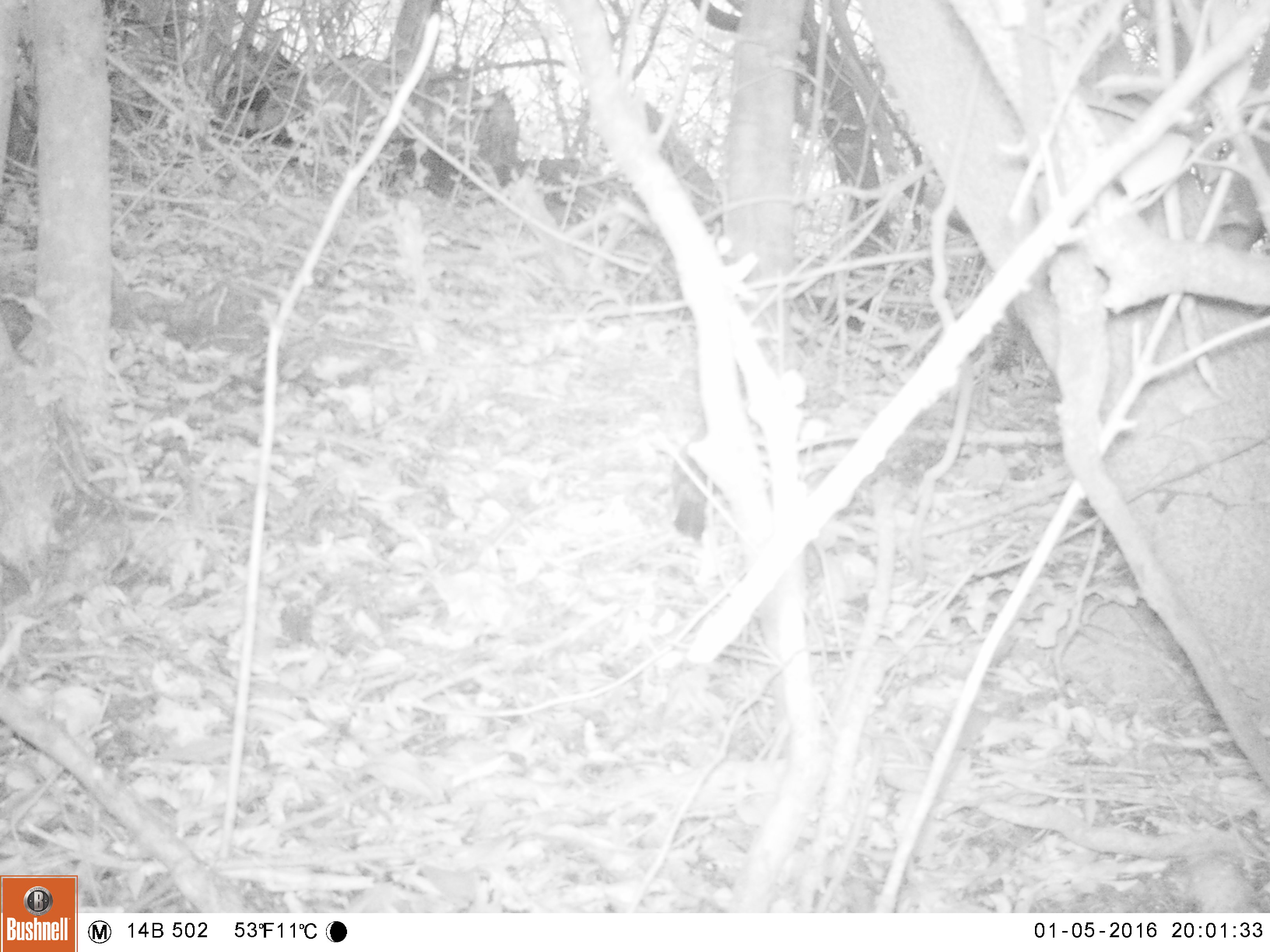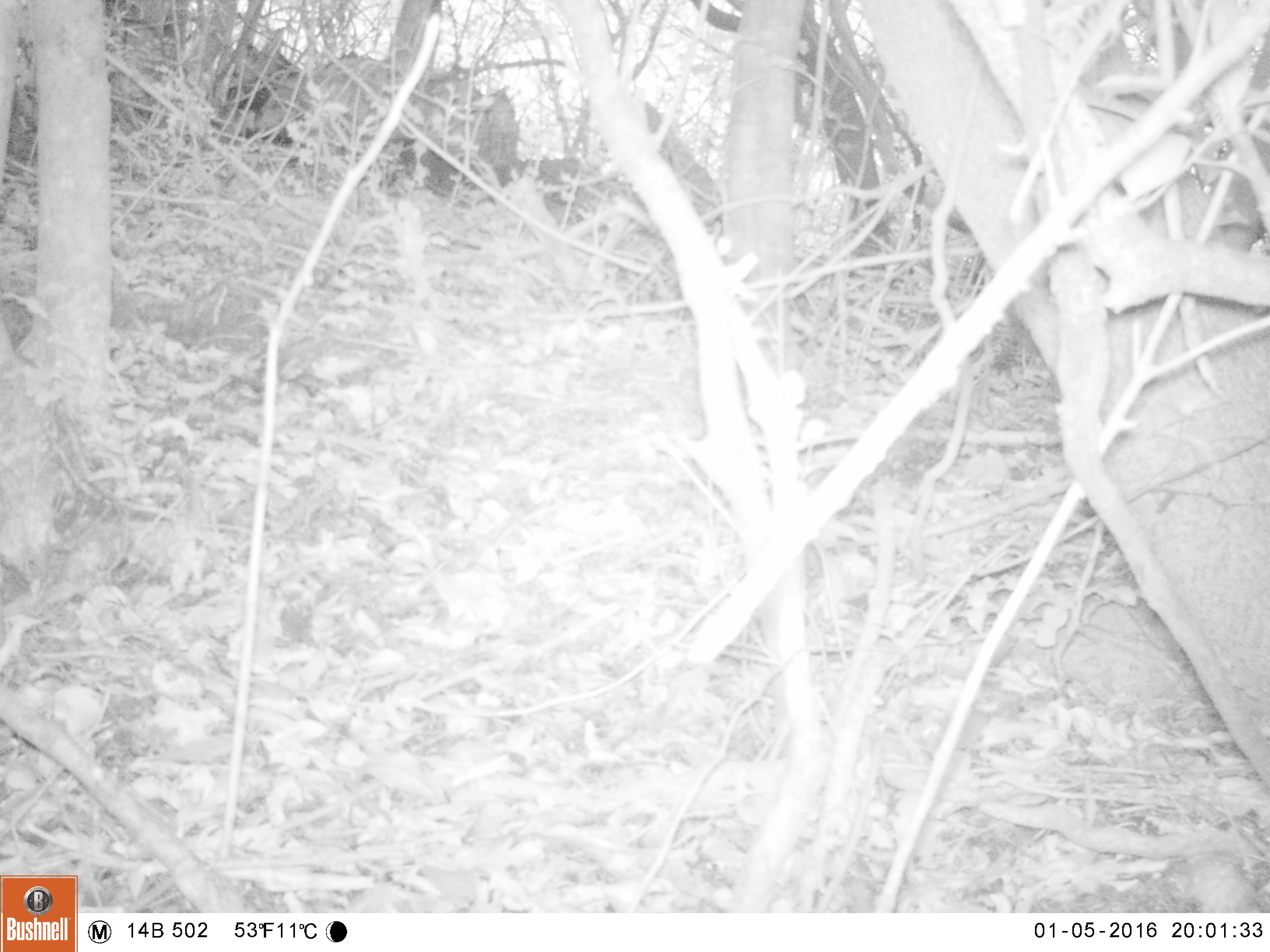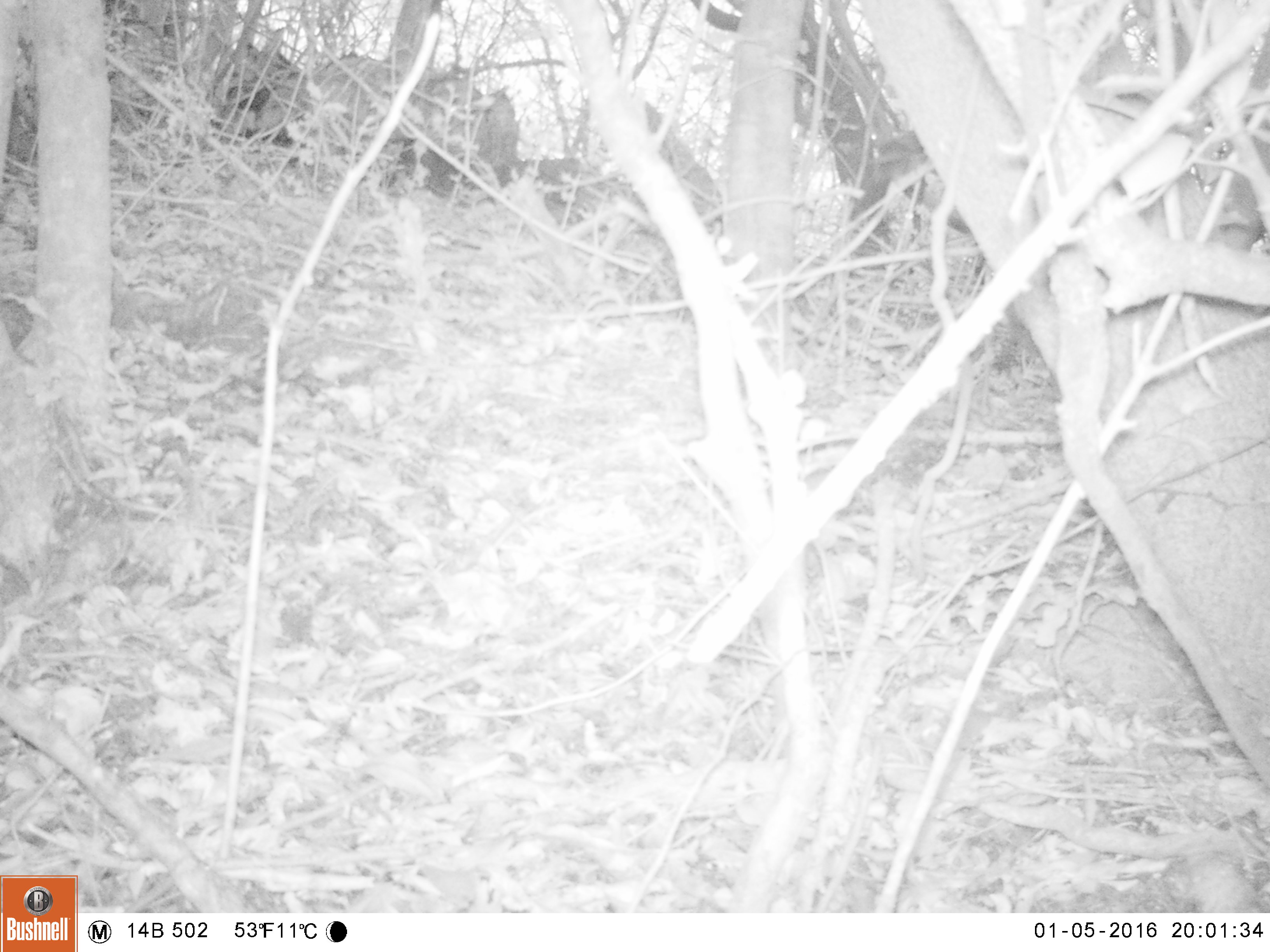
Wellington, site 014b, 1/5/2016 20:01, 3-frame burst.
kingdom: Animalia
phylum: Chordata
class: Aves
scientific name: Aves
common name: bird